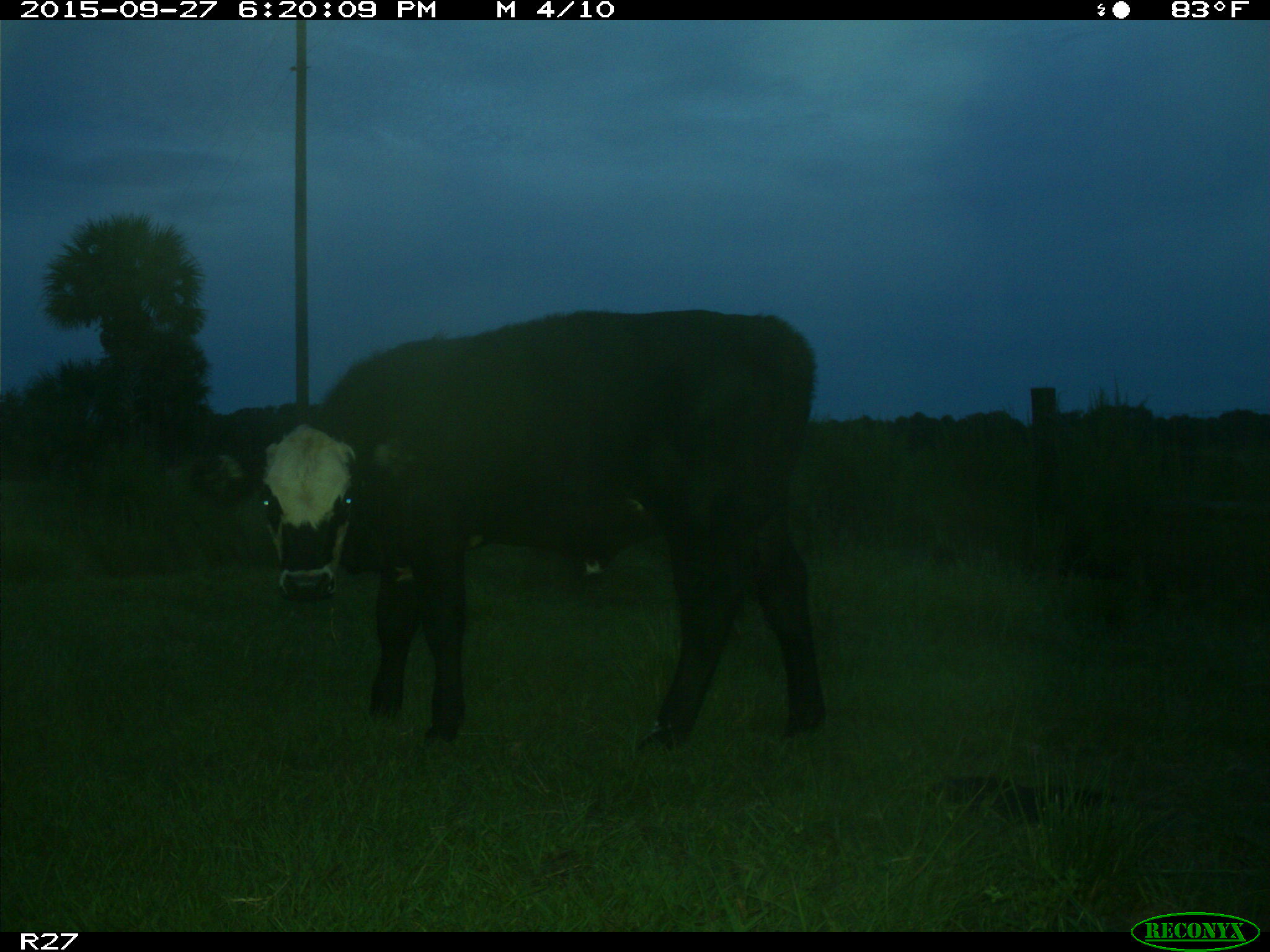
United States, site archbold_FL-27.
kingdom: Animalia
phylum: Chordata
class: Mammalia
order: Artiodactyla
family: Bovidae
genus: Bos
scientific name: Bos taurus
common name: domestic cow